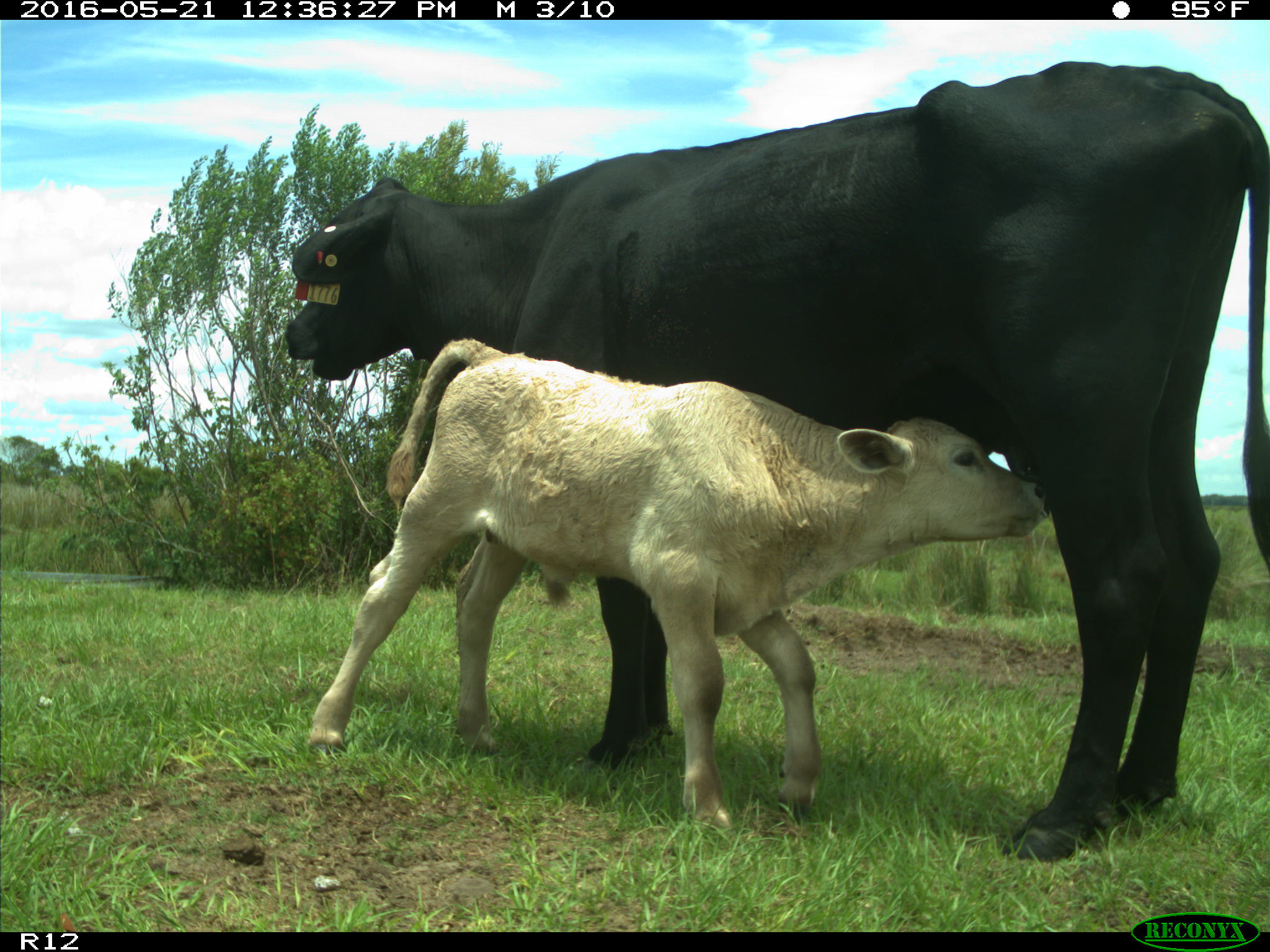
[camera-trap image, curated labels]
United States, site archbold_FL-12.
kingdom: Animalia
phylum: Chordata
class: Mammalia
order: Artiodactyla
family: Bovidae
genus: Bos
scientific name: Bos taurus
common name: domestic cow